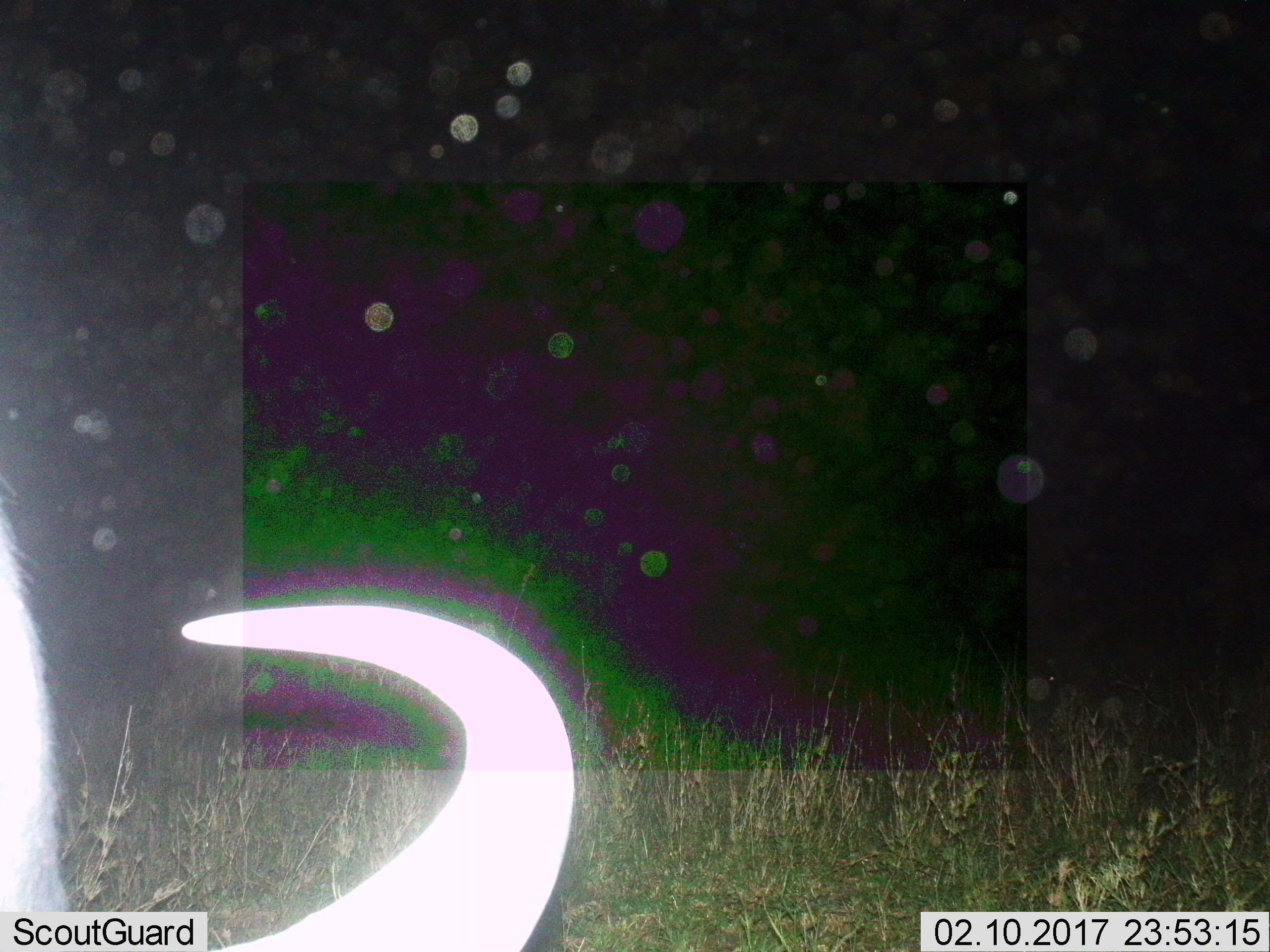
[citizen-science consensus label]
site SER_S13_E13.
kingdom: Animalia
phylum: Chordata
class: Mammalia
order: Artiodactyla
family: Bovidae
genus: Connochaetes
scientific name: Connochaetes taurinus taurinus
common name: blue wildebeest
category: wildebeestblue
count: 1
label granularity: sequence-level